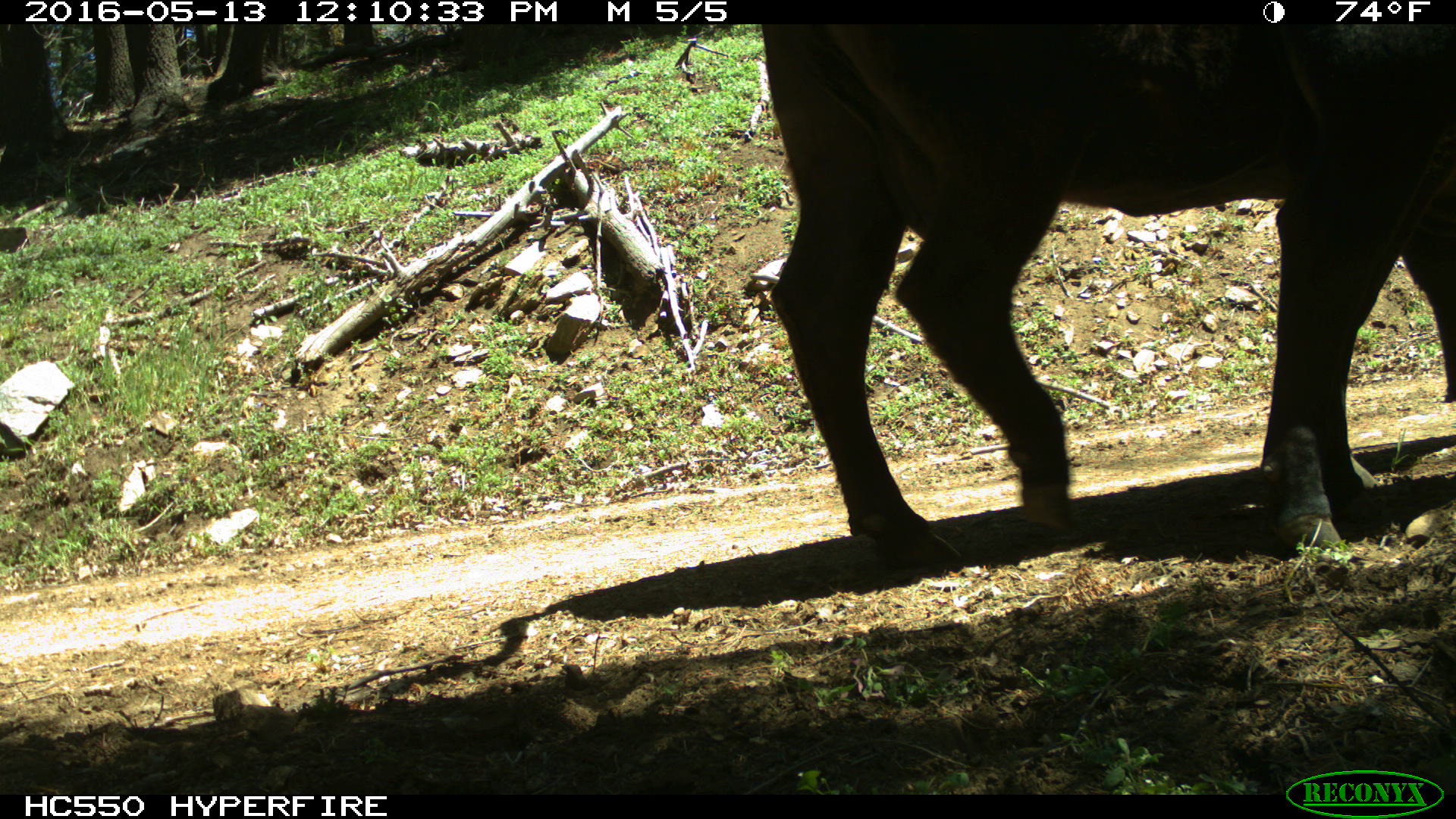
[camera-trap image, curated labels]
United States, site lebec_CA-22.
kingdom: Animalia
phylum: Chordata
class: Mammalia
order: Artiodactyla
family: Bovidae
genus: Bos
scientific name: Bos taurus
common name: domestic cow